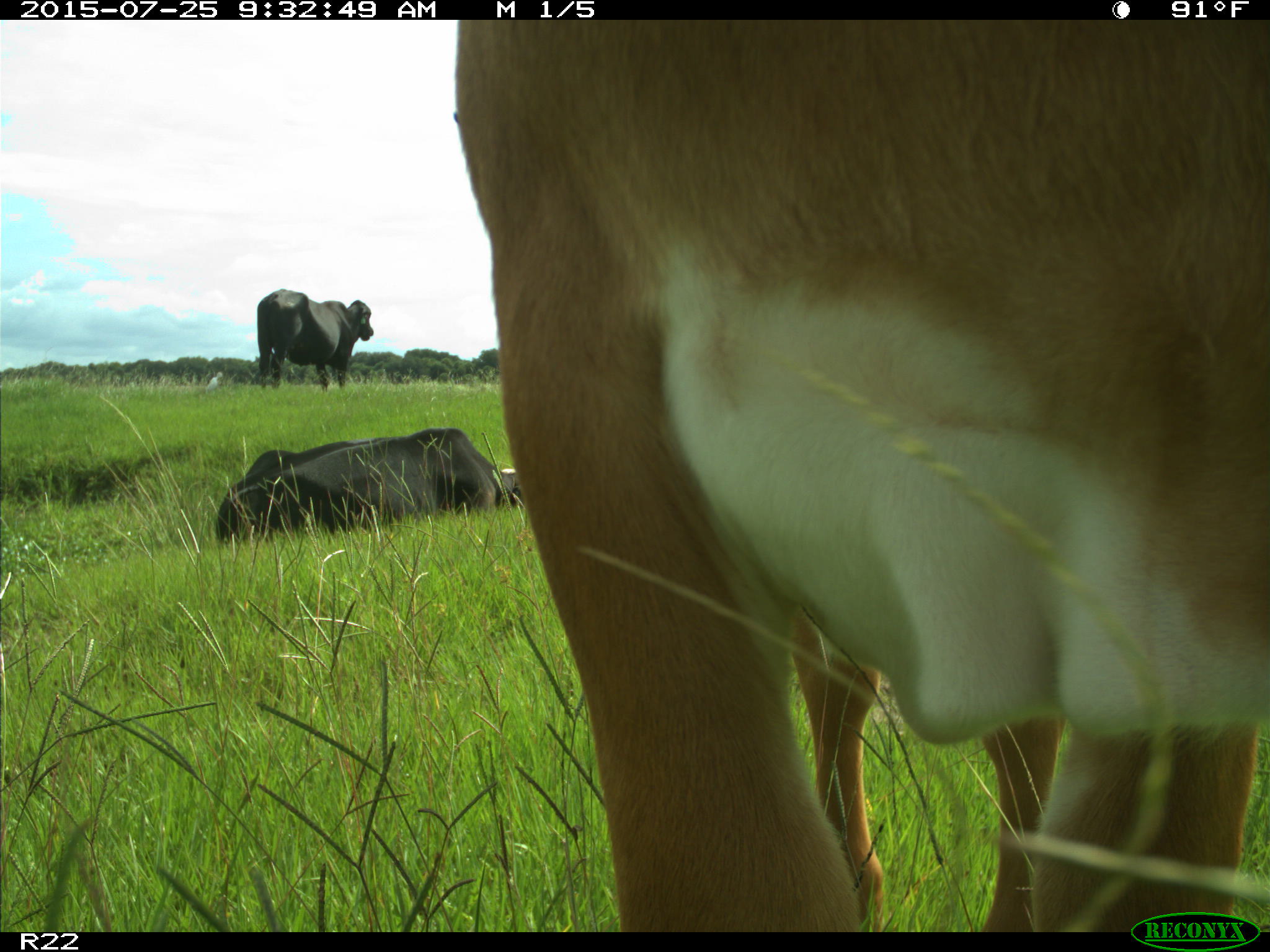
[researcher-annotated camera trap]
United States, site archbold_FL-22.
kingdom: Animalia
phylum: Chordata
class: Mammalia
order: Artiodactyla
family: Bovidae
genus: Bos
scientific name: Bos taurus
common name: domestic cow